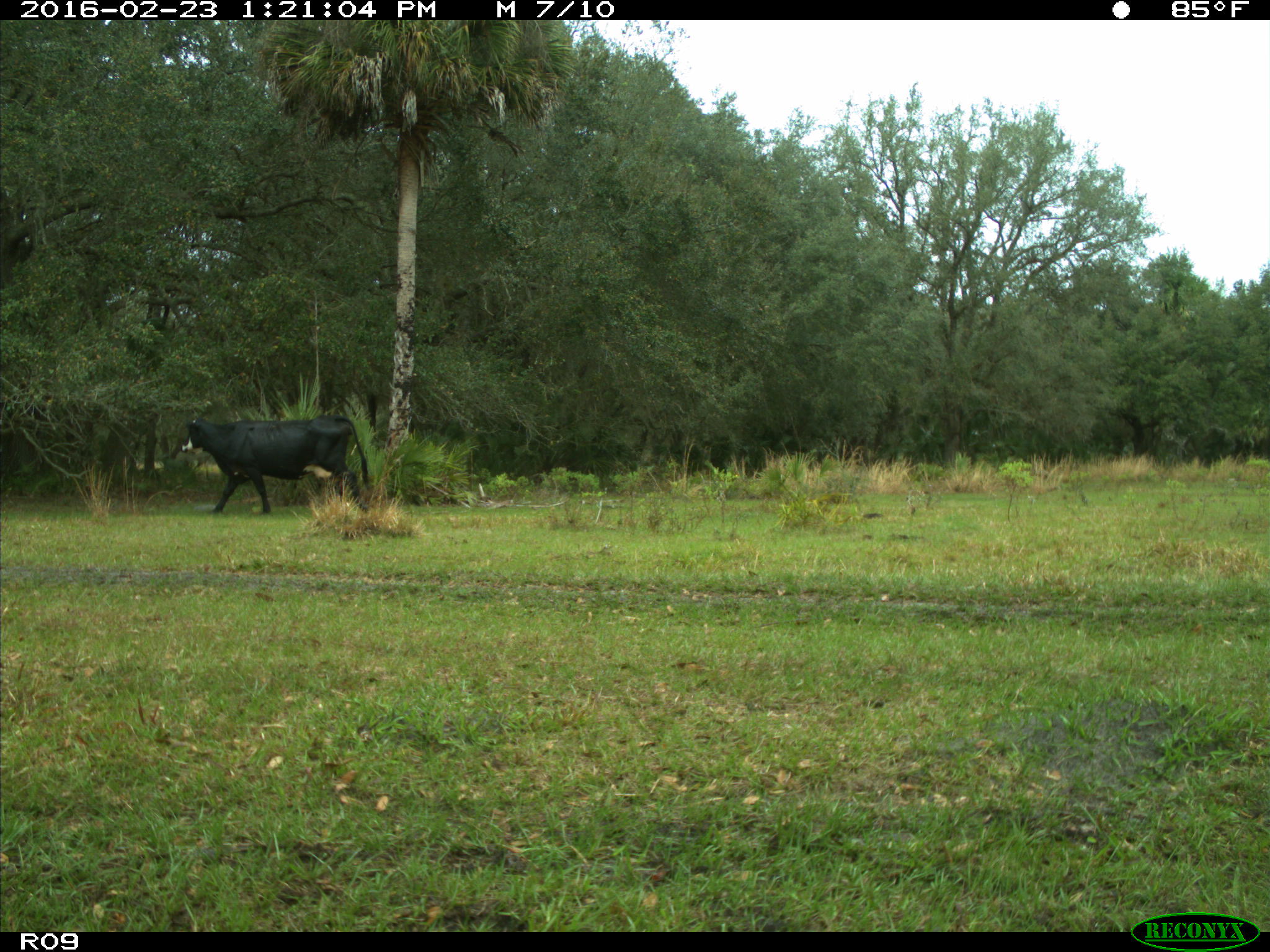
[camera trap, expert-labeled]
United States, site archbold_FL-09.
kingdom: Animalia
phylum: Chordata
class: Mammalia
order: Artiodactyla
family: Bovidae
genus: Bos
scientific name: Bos taurus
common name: domestic cow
Bos taurus (domestic cow).